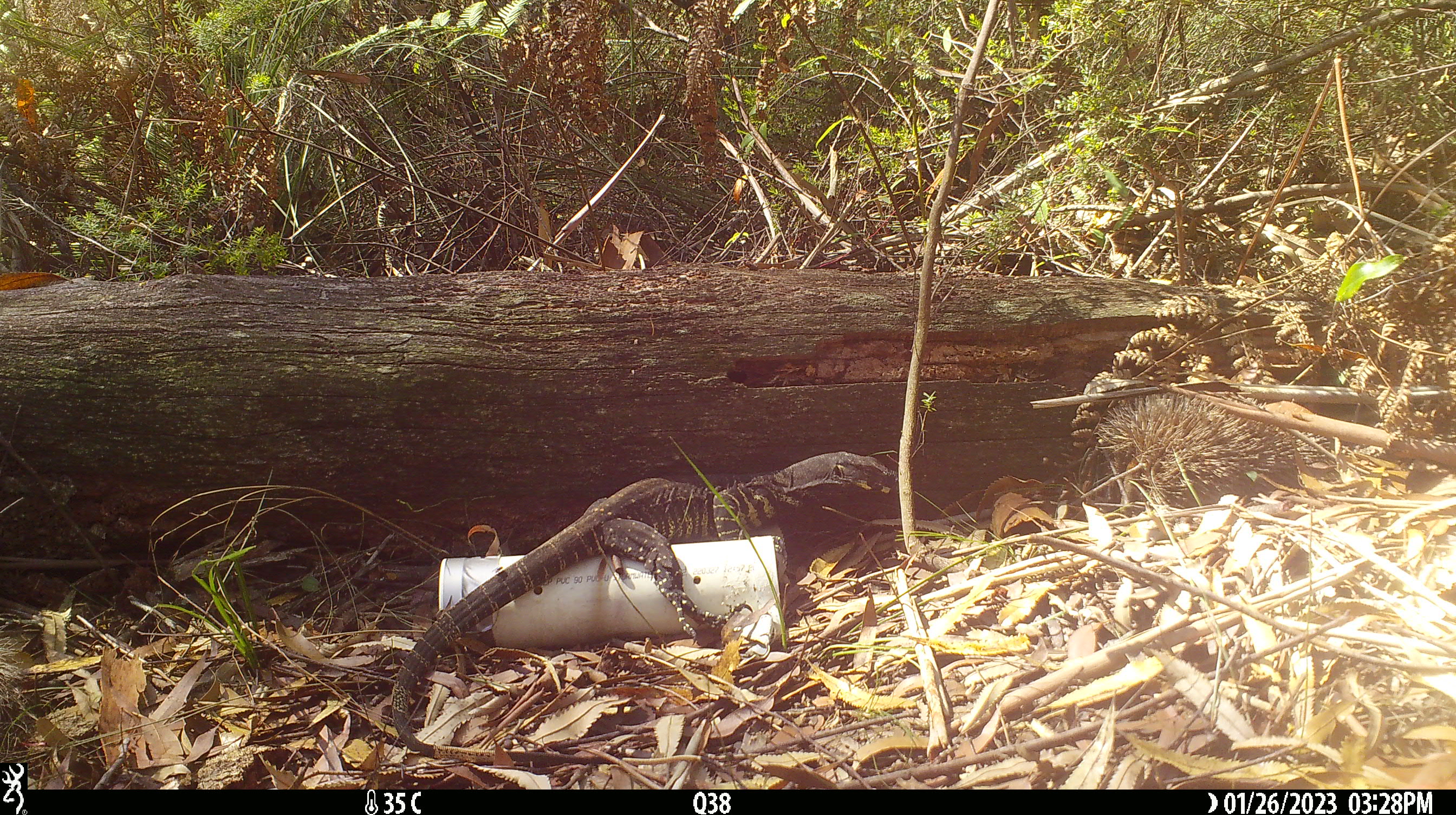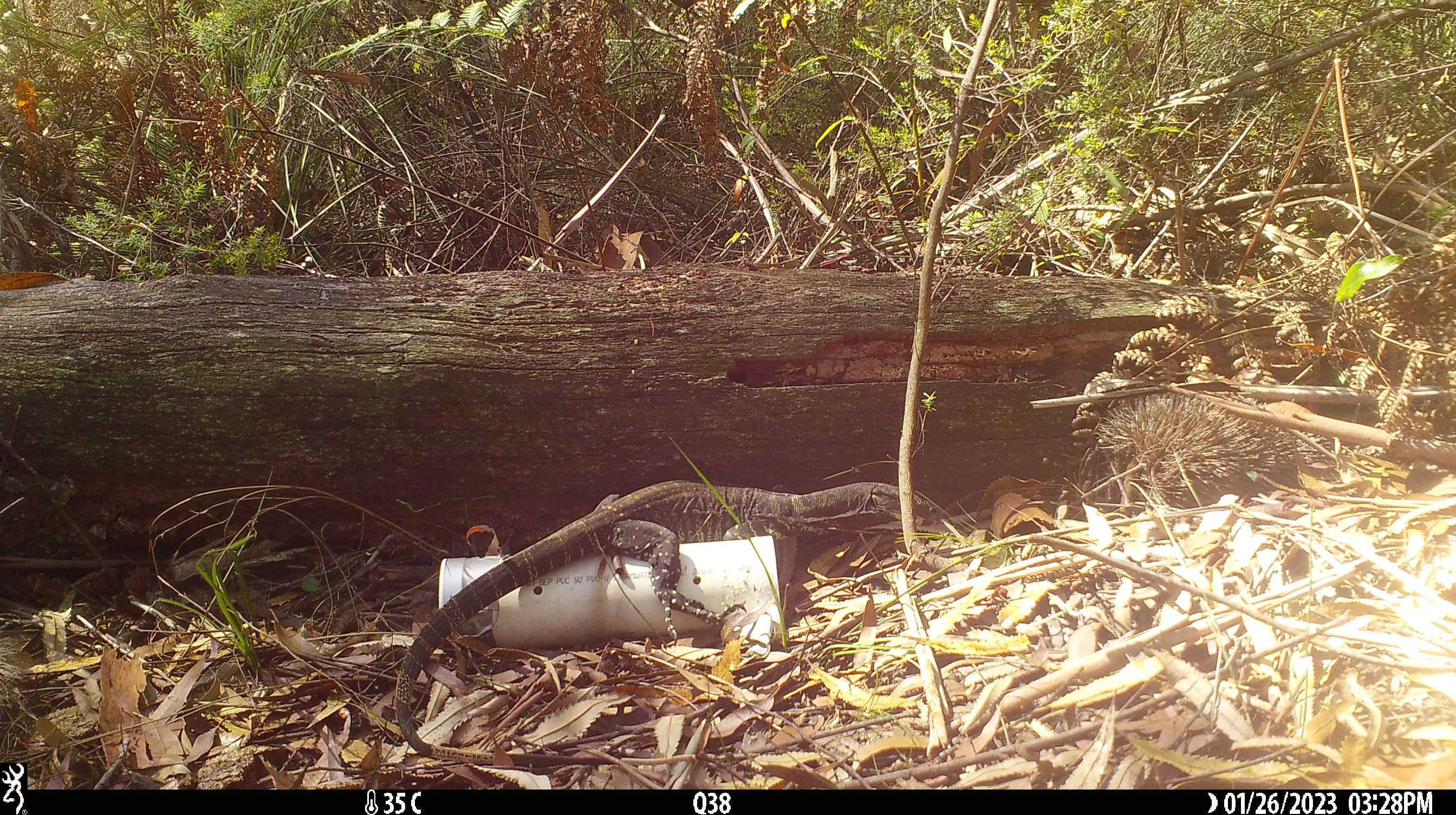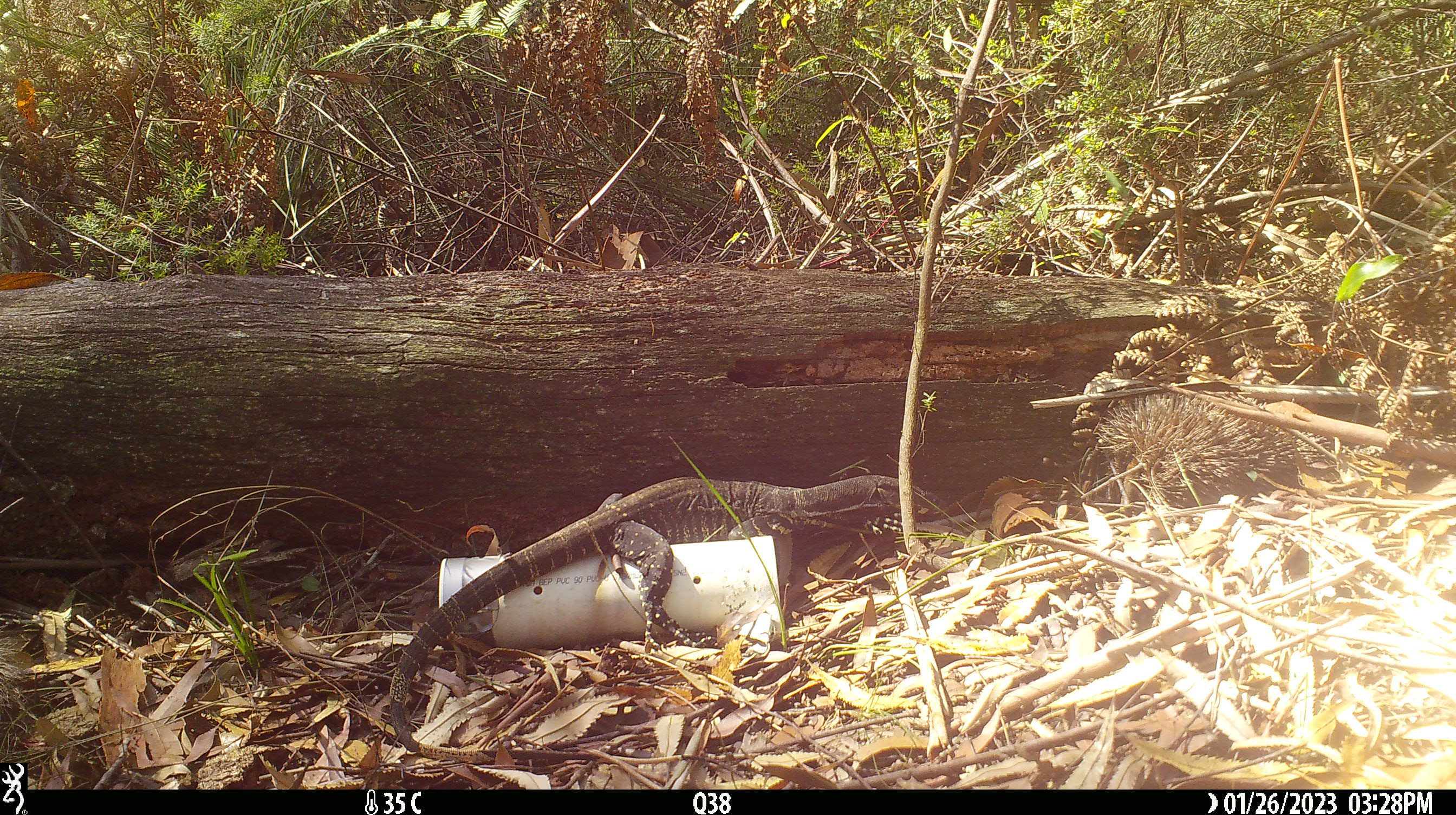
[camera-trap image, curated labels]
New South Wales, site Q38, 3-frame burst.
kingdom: Animalia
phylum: Chordata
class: Reptilia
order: Squamata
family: Varanidae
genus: Varanus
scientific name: Varanus varius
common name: lace monitor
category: goanna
Goanna (lace monitor) (Varanus varius).